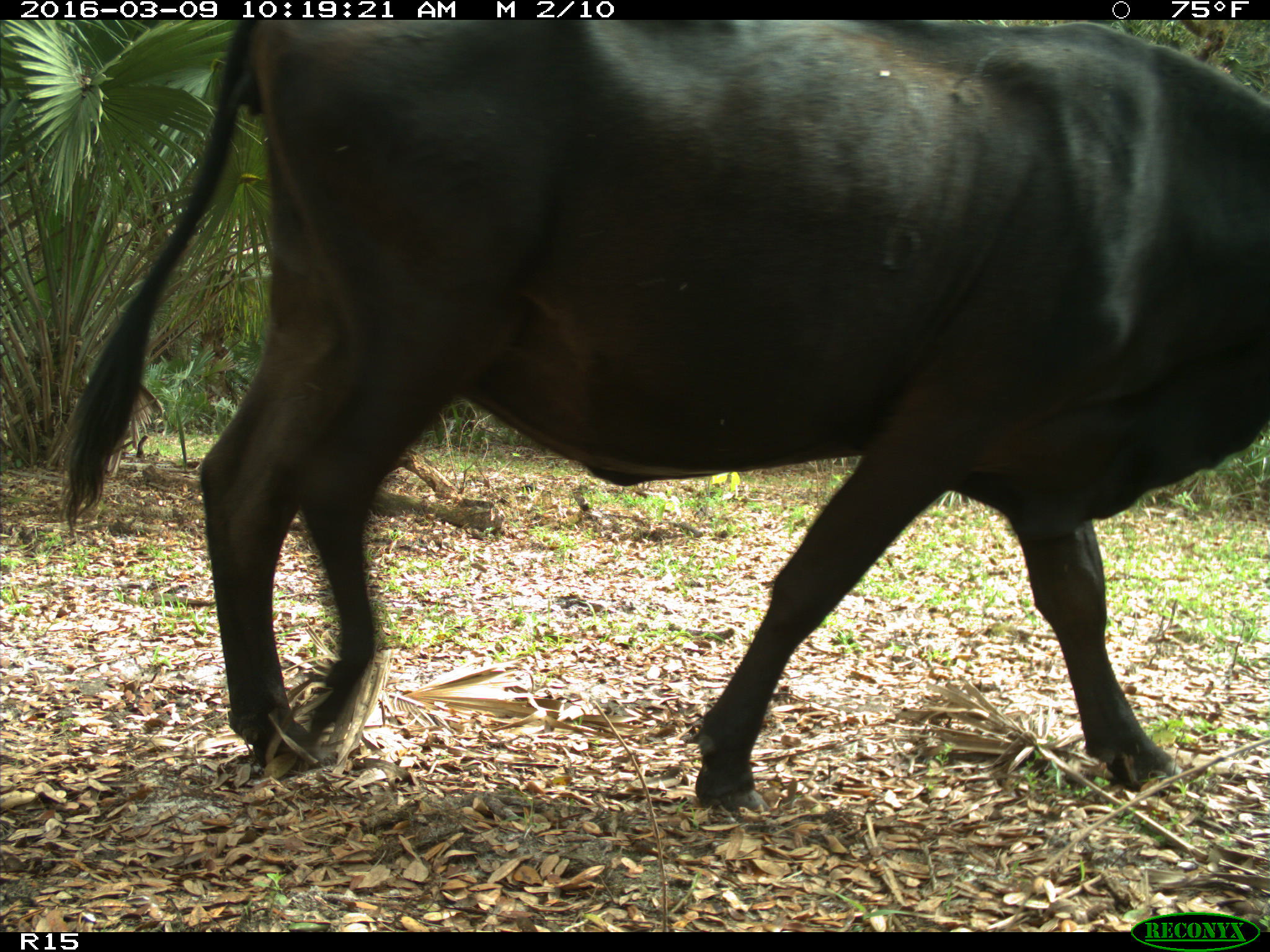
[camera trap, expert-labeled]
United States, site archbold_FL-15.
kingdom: Animalia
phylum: Chordata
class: Mammalia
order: Artiodactyla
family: Bovidae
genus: Bos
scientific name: Bos taurus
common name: domestic cow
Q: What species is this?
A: Bos taurus (domestic cow).